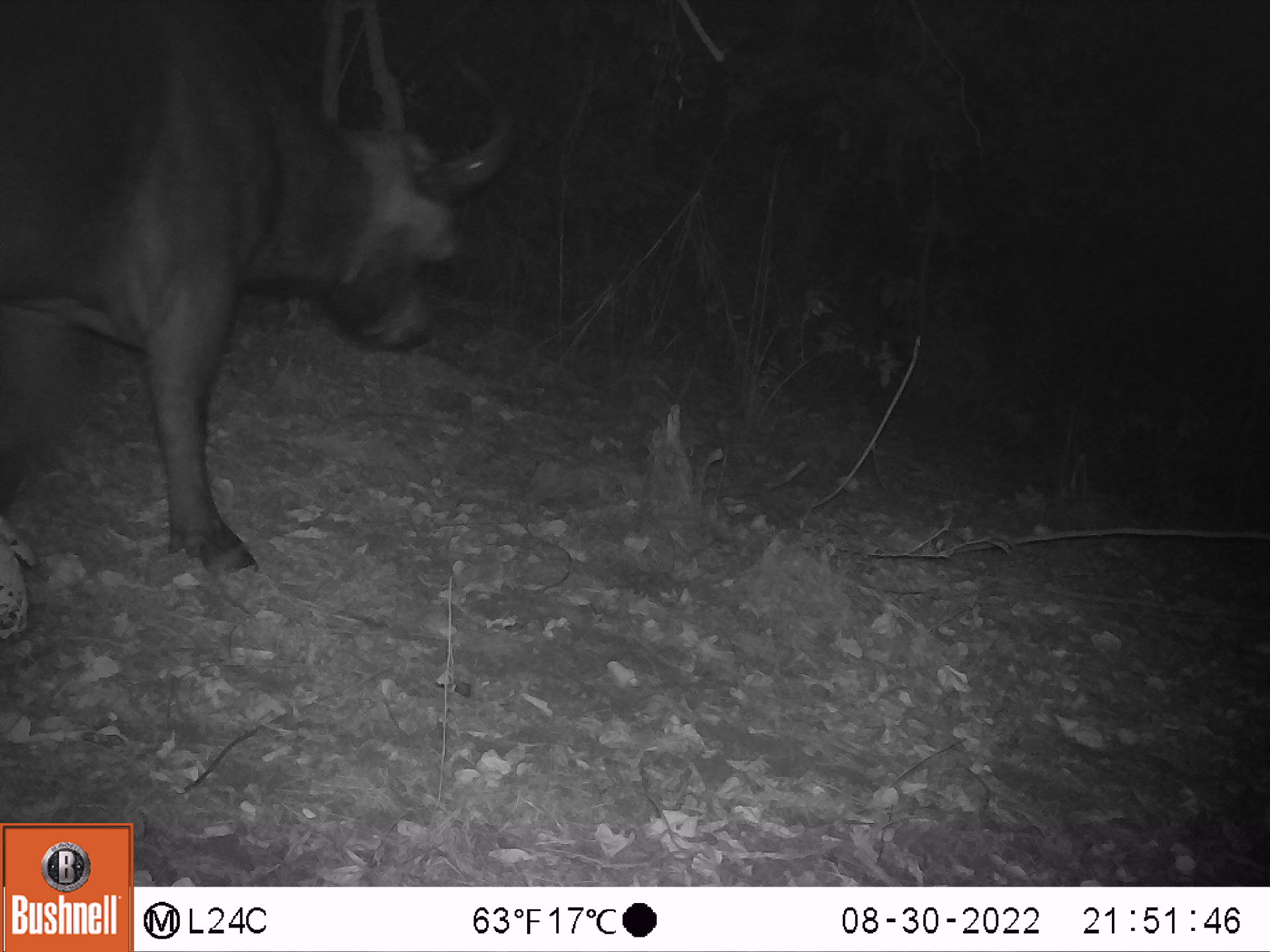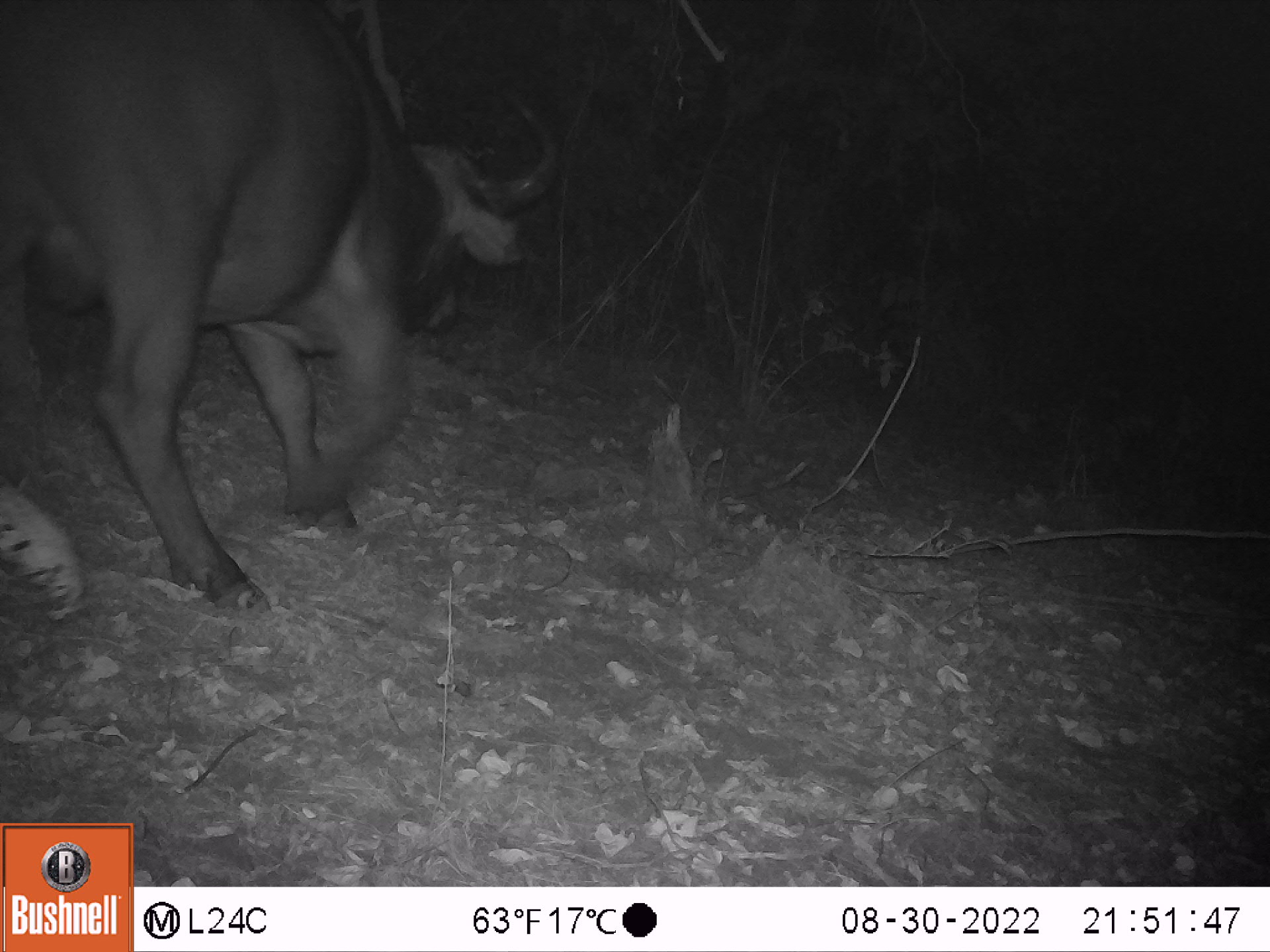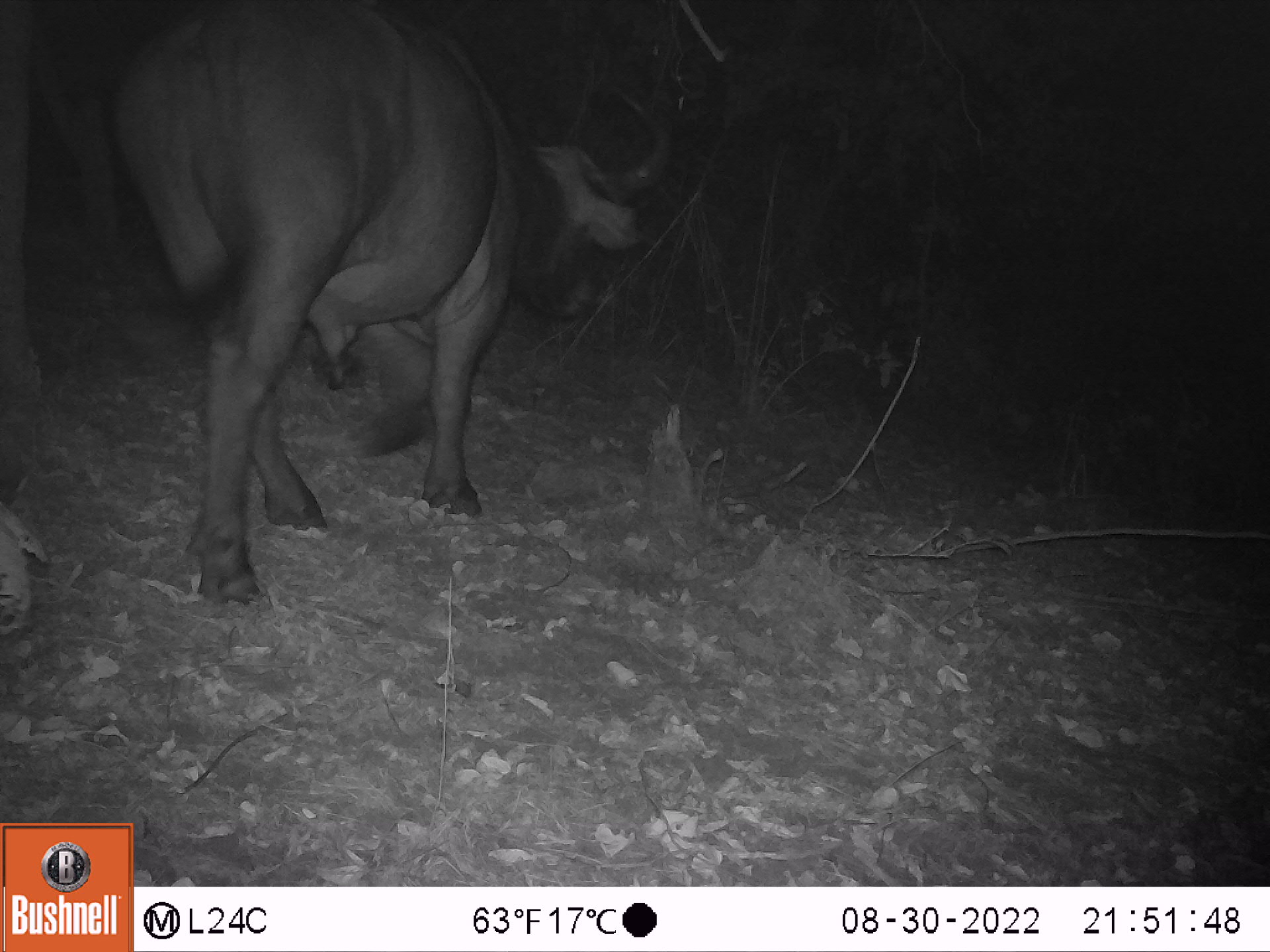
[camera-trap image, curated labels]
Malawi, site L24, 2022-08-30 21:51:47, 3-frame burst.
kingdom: Animalia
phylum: Chordata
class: Mammalia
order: Artiodactyla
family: Bovidae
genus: Syncerus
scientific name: Syncerus caffer caffer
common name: cape buffalo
Cape buffalo (Syncerus caffer caffer), count 1.